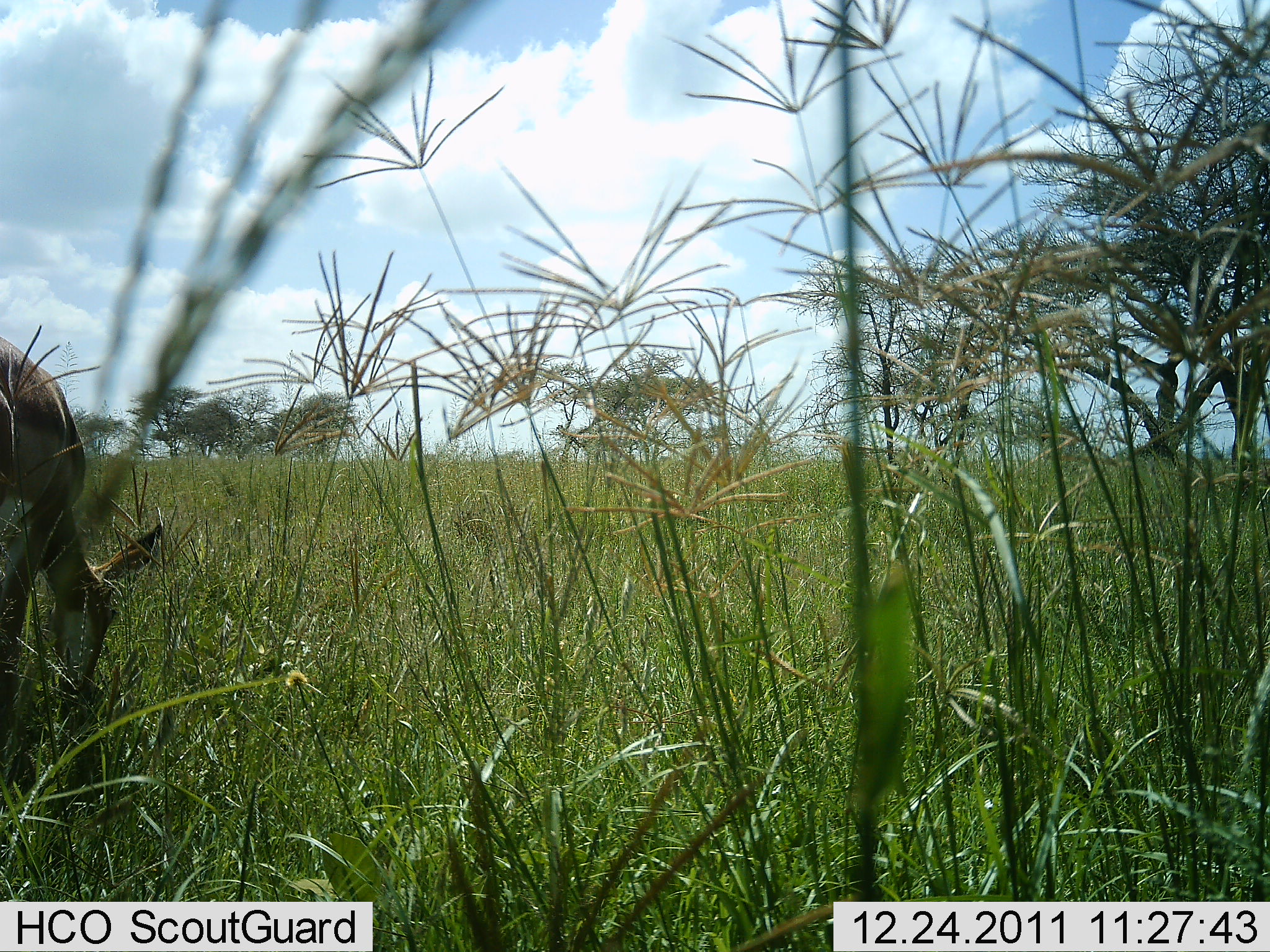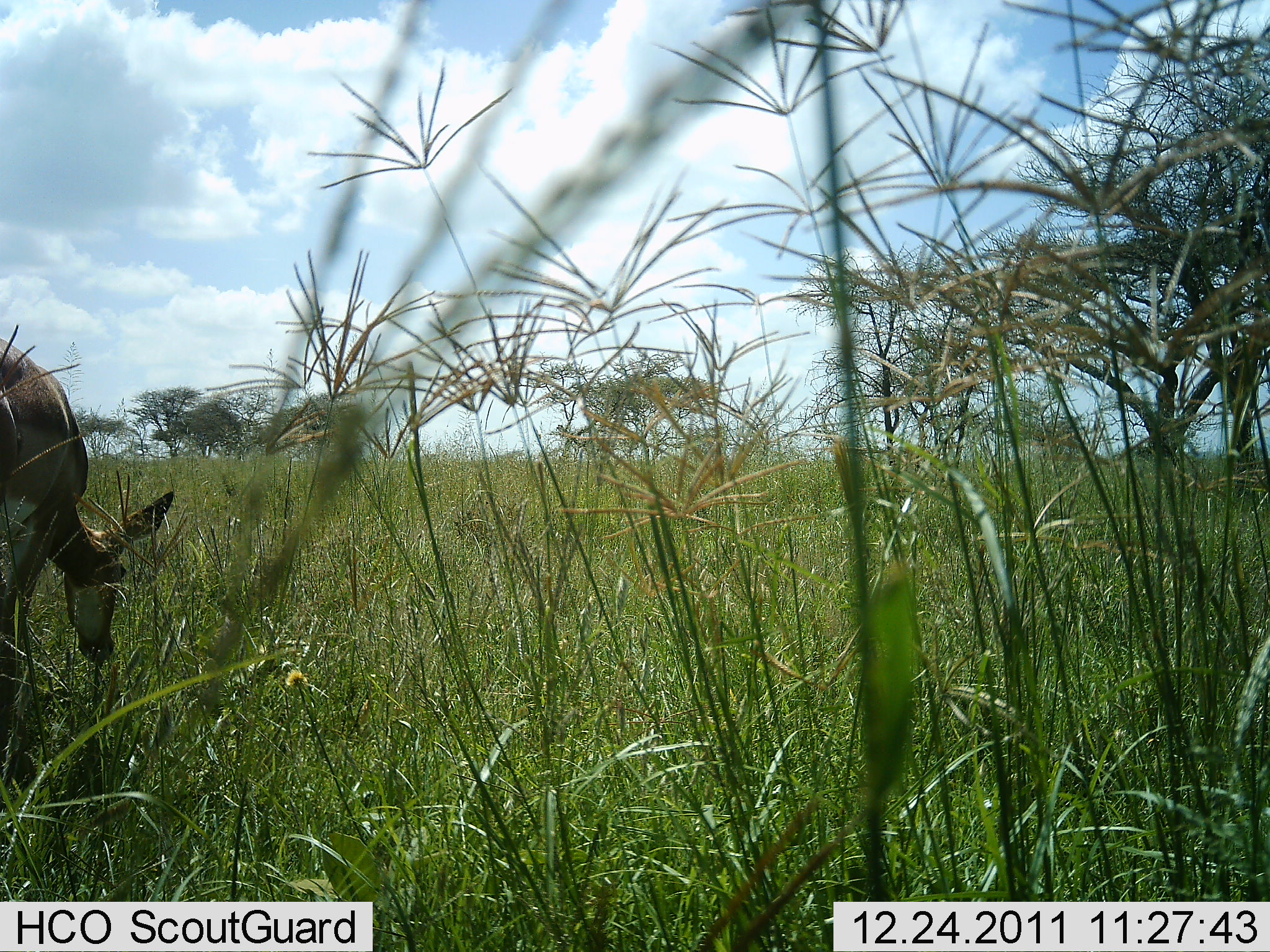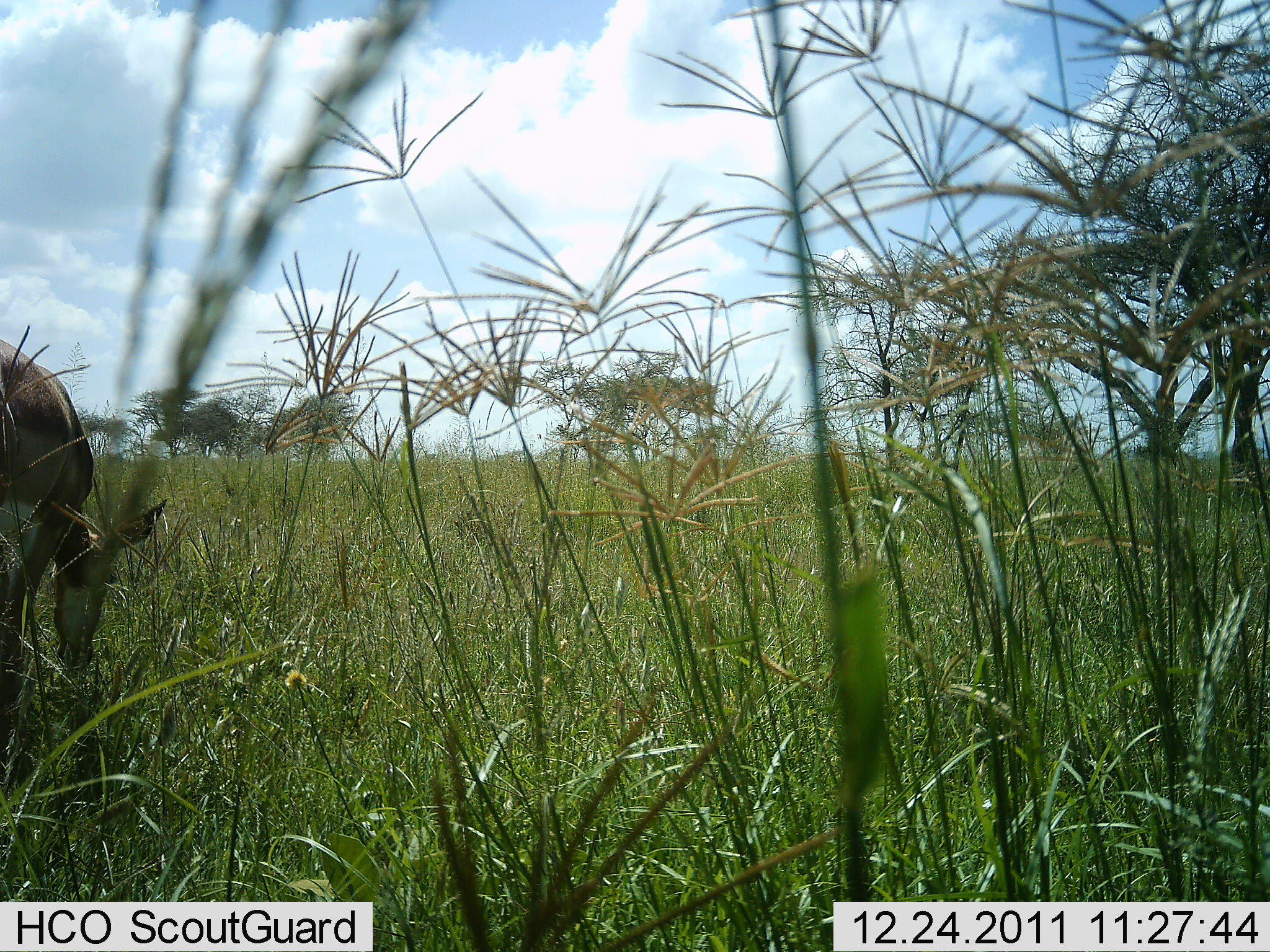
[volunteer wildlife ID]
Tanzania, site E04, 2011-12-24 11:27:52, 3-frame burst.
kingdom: Animalia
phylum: Chordata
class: Mammalia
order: Artiodactyla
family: Bovidae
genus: Nanger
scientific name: Nanger granti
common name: grant's gazelle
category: gazellegrants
Gazellegrants (grant's gazelle) (Nanger granti), count 1. Behavior (volunteer vote fractions): standing 30%, resting 0%, moving 0%, interacting 0%. Young present (vote fraction): 0%. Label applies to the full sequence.